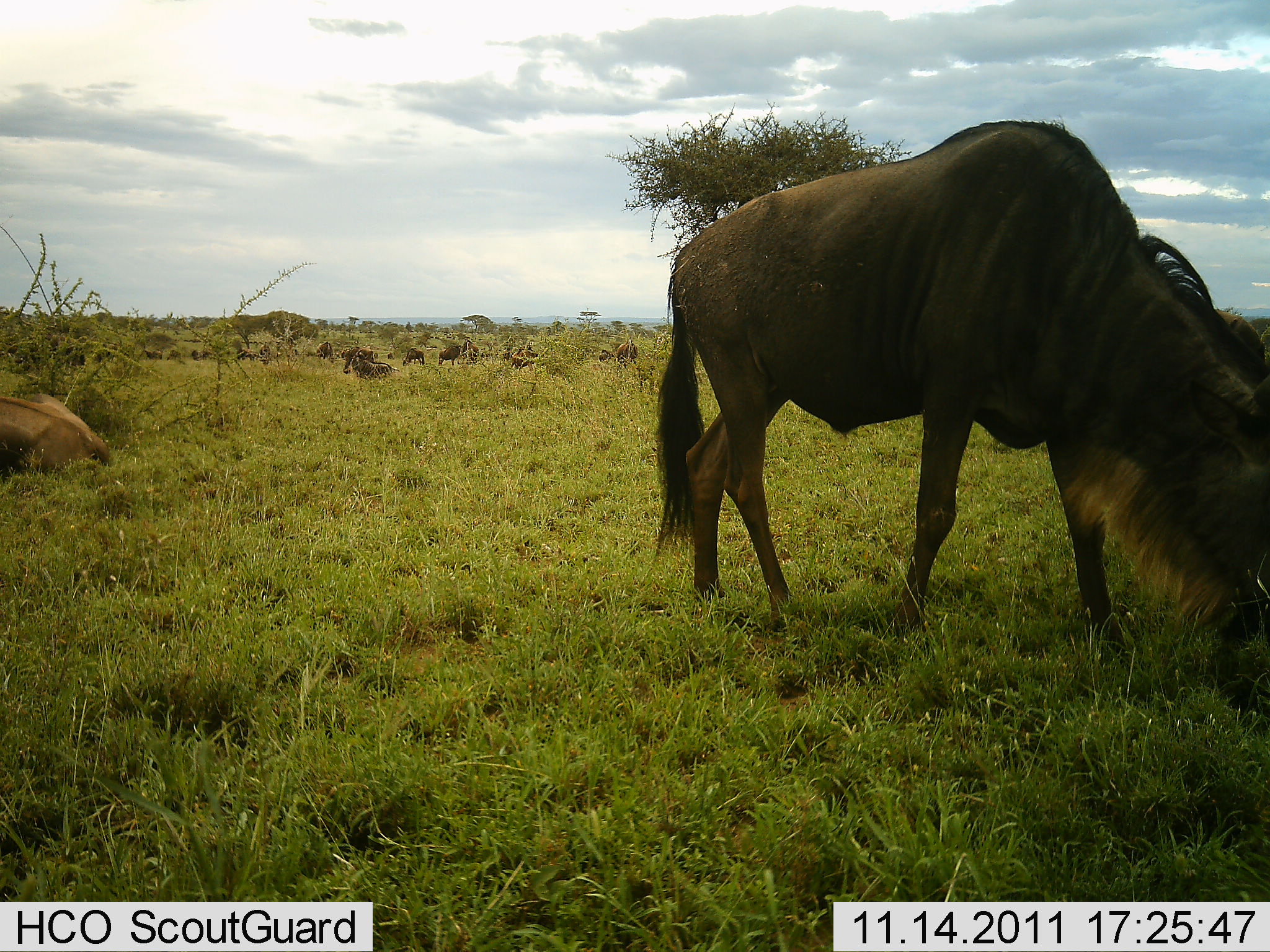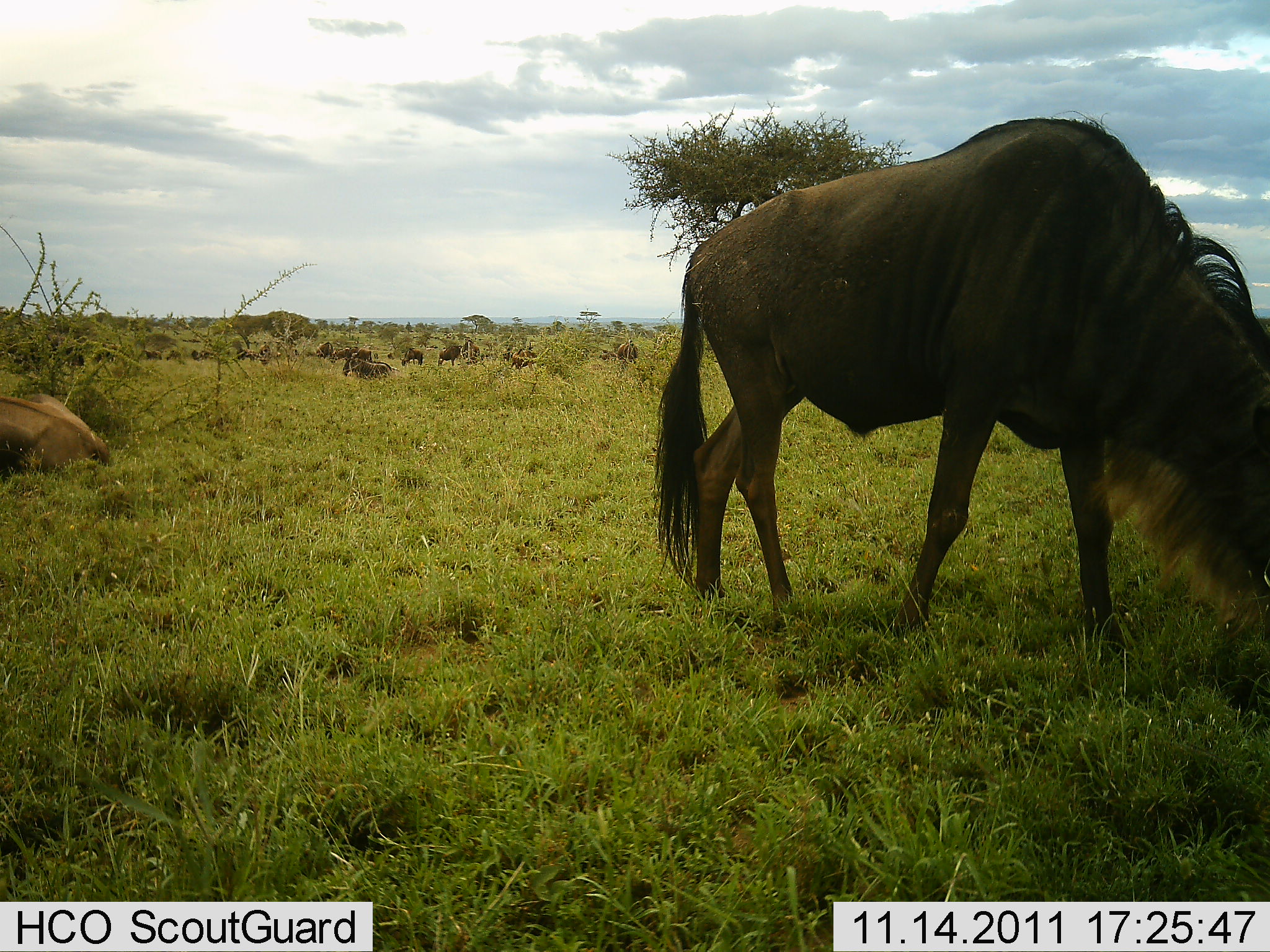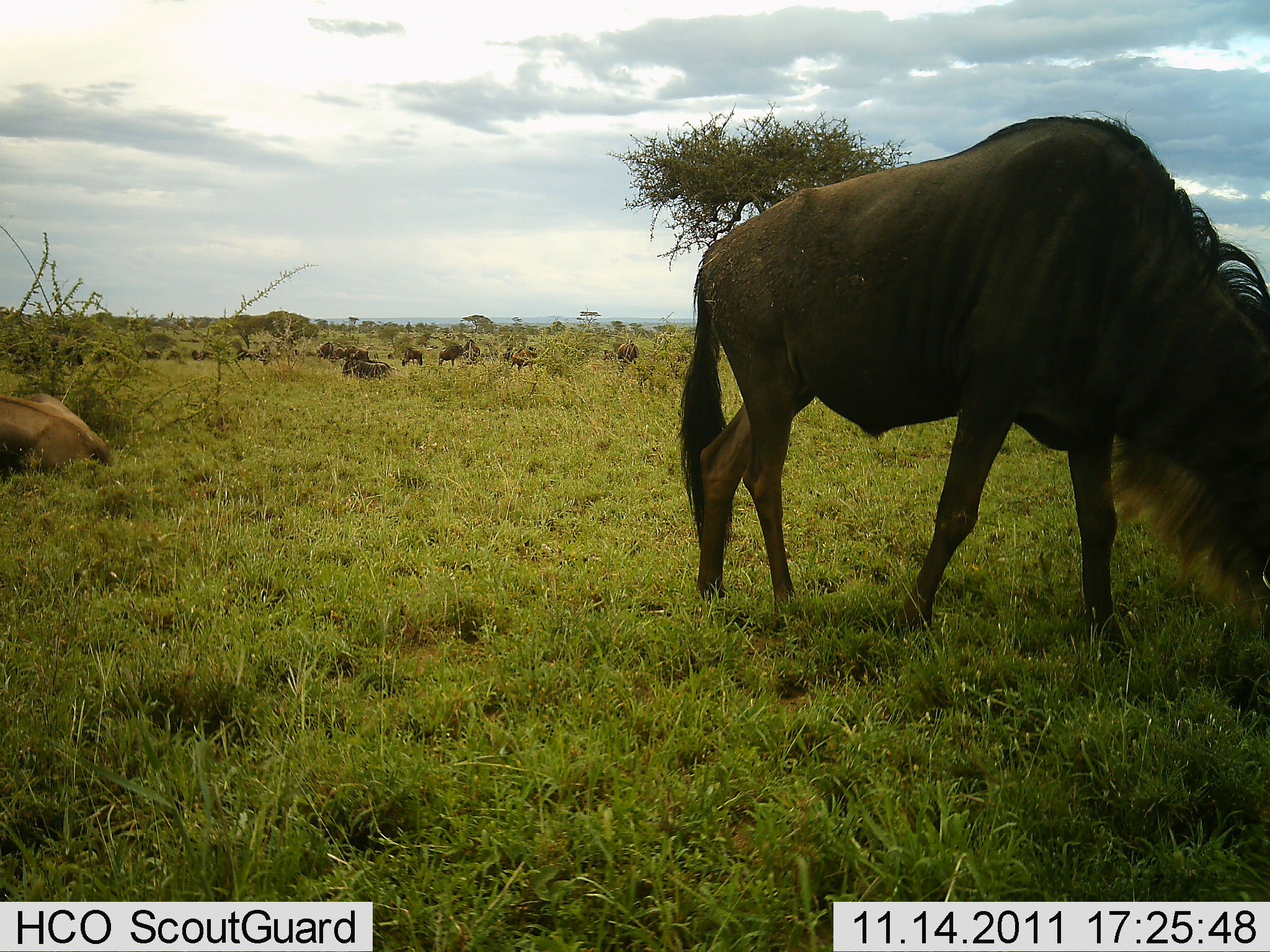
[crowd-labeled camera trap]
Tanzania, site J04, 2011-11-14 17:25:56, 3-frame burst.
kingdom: Animalia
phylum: Chordata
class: Mammalia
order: Artiodactyla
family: Bovidae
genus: Connochaetes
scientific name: Connochaetes taurinus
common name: blue wildebeest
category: wildebeest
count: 11-50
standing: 80%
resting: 70%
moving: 10%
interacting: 0%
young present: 0%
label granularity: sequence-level